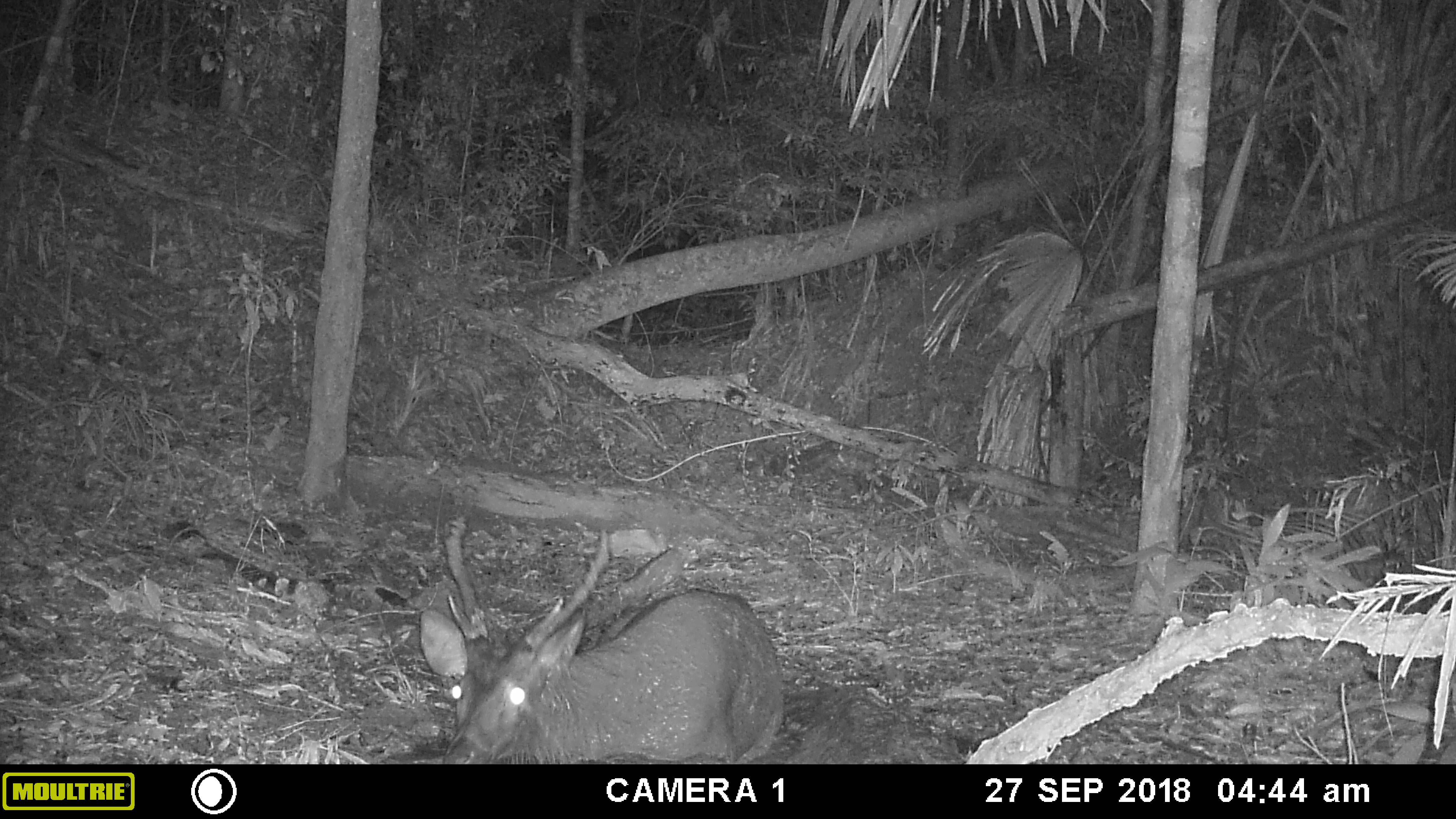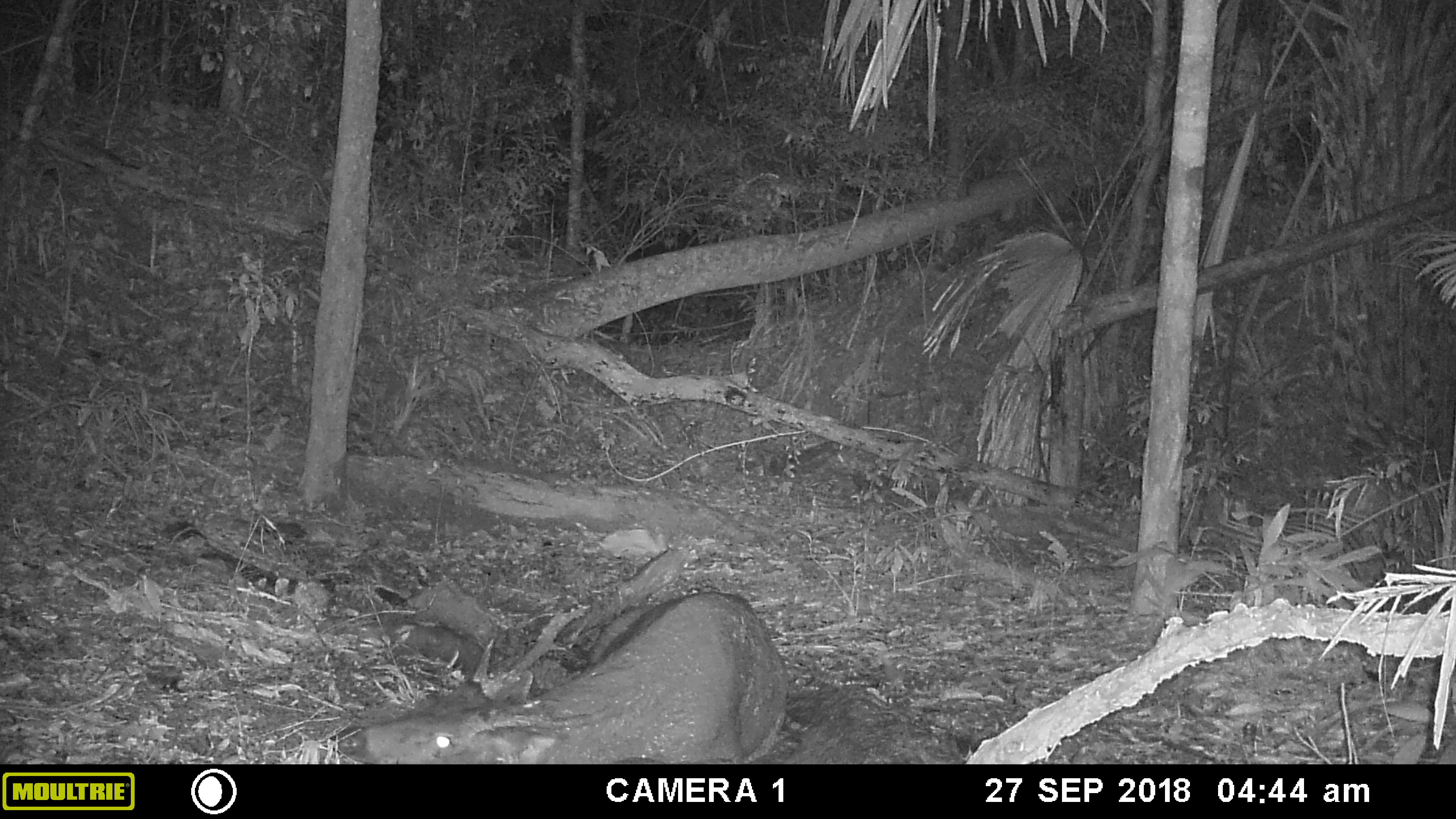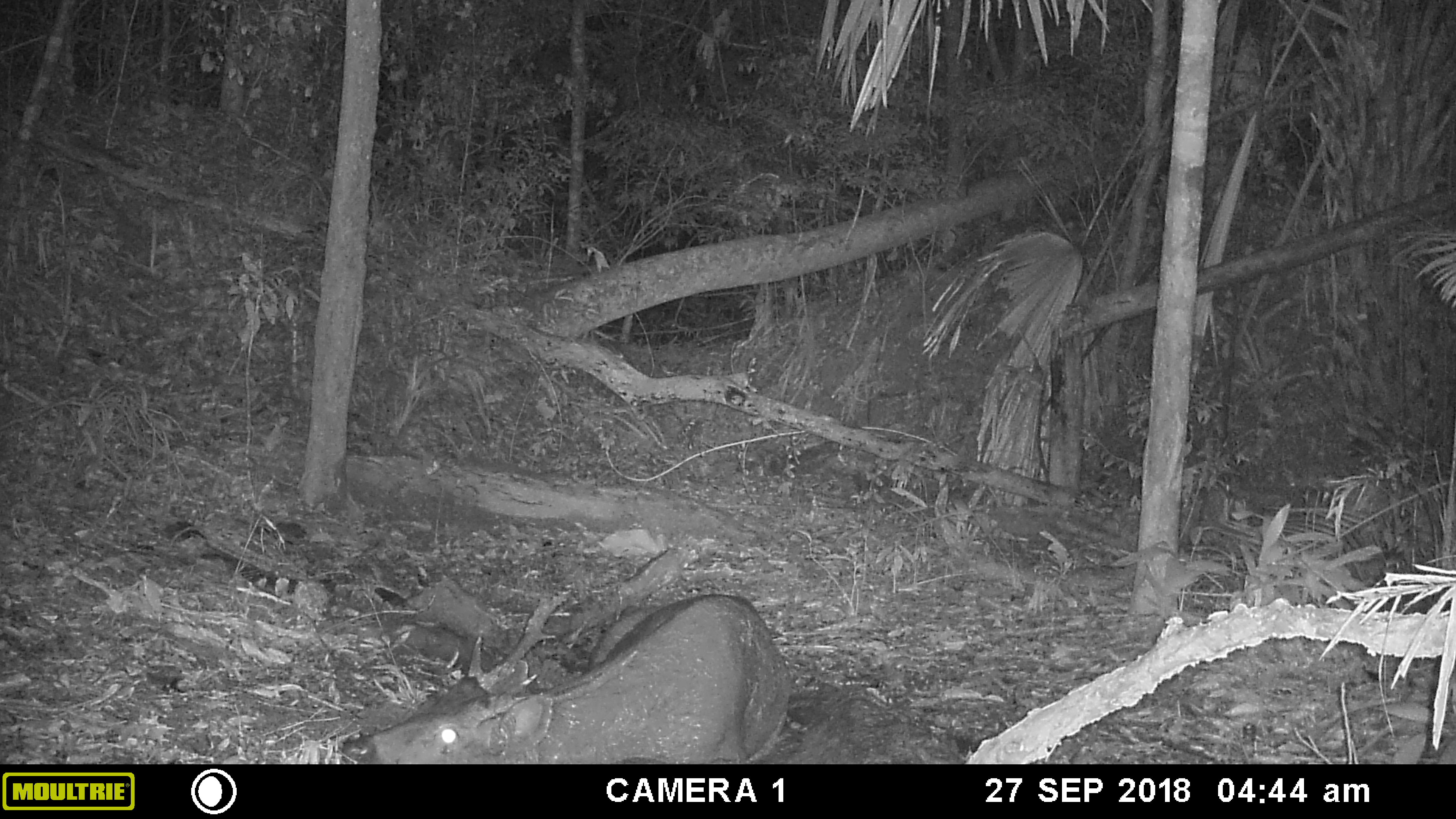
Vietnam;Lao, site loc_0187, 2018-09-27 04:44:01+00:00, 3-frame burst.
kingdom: Animalia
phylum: Chordata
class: Mammalia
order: Artiodactyla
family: Cervidae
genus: Rusa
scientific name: Rusa unicolor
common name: sambar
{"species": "sambar (Rusa unicolor)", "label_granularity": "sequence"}